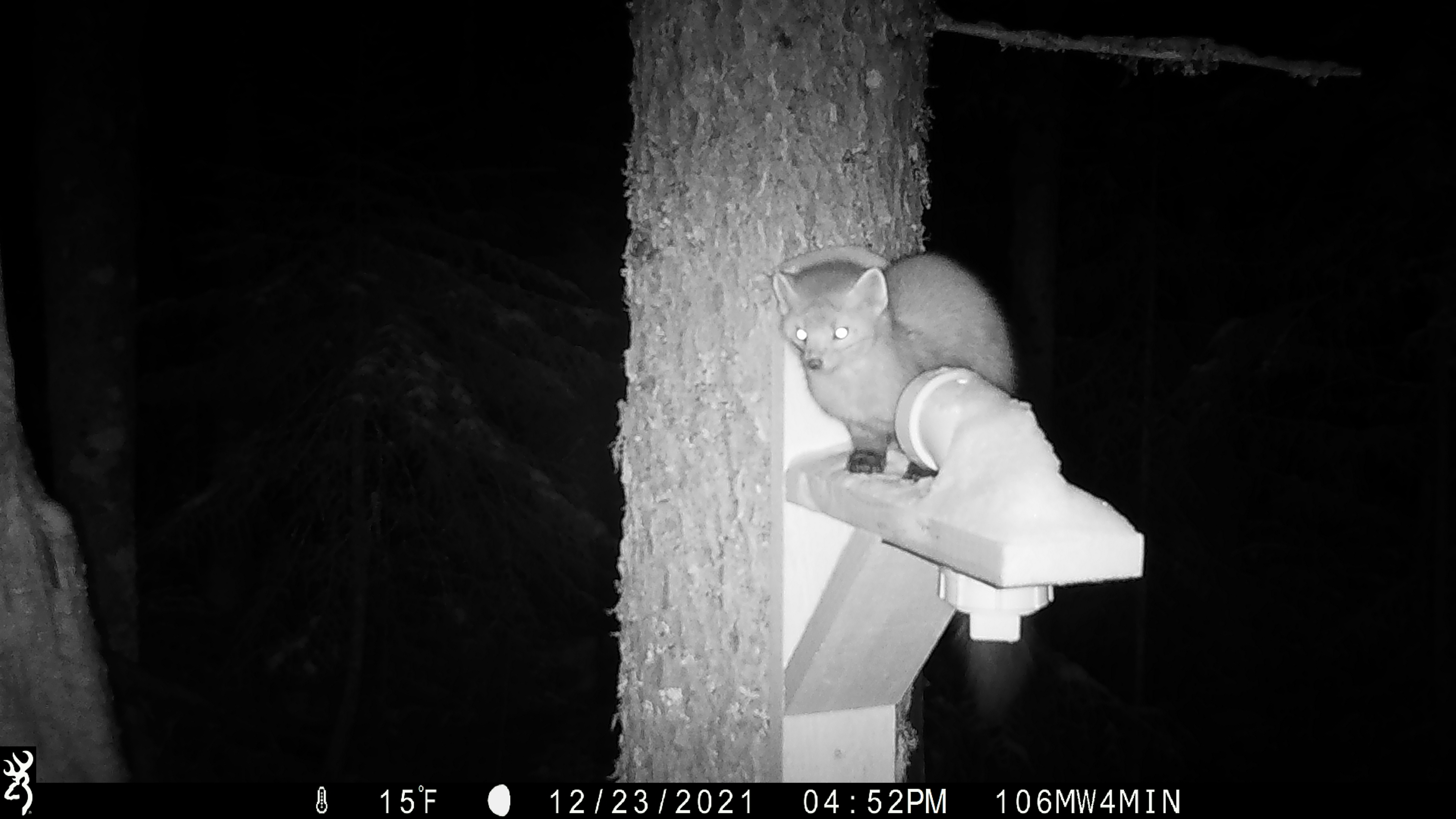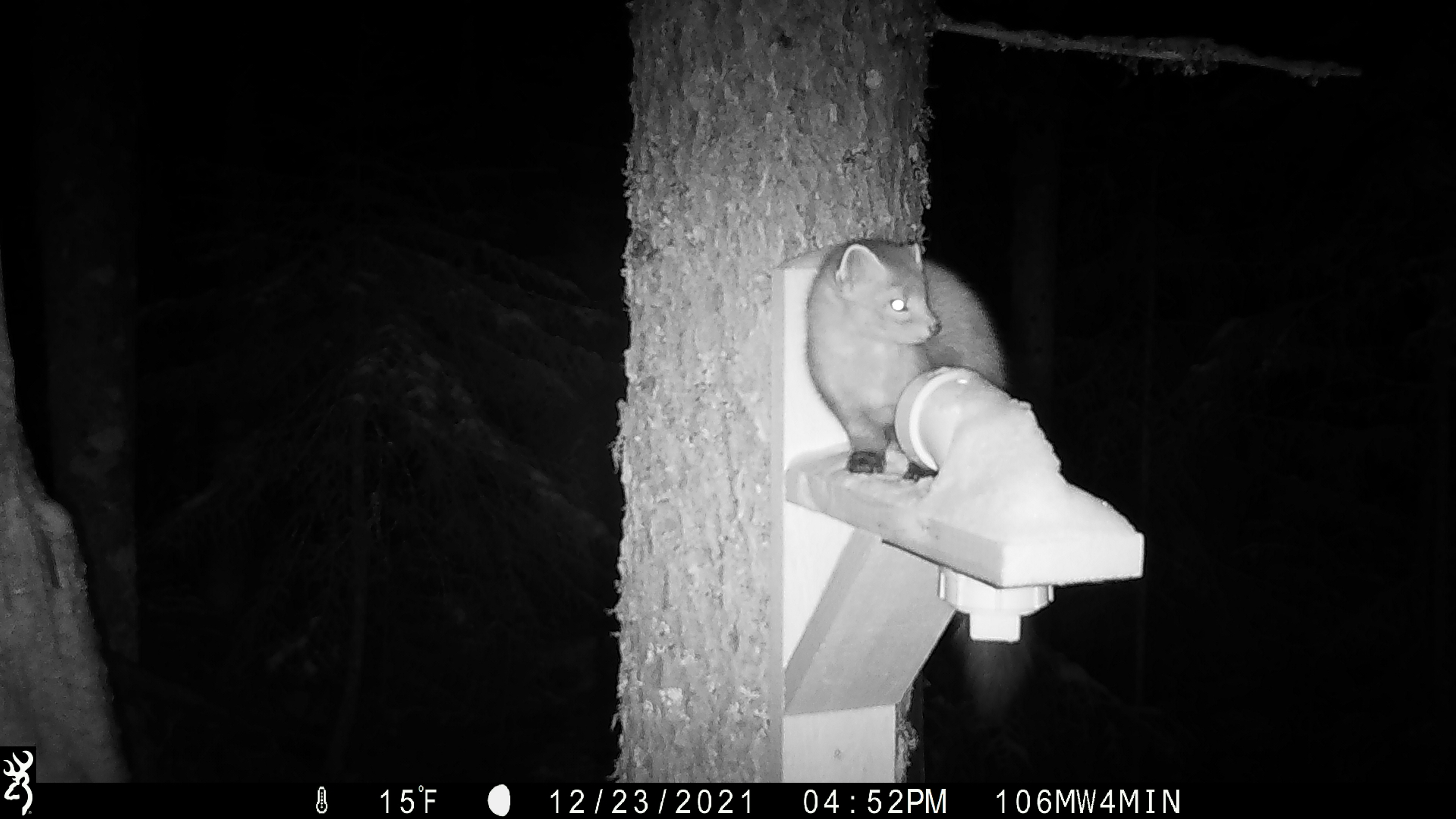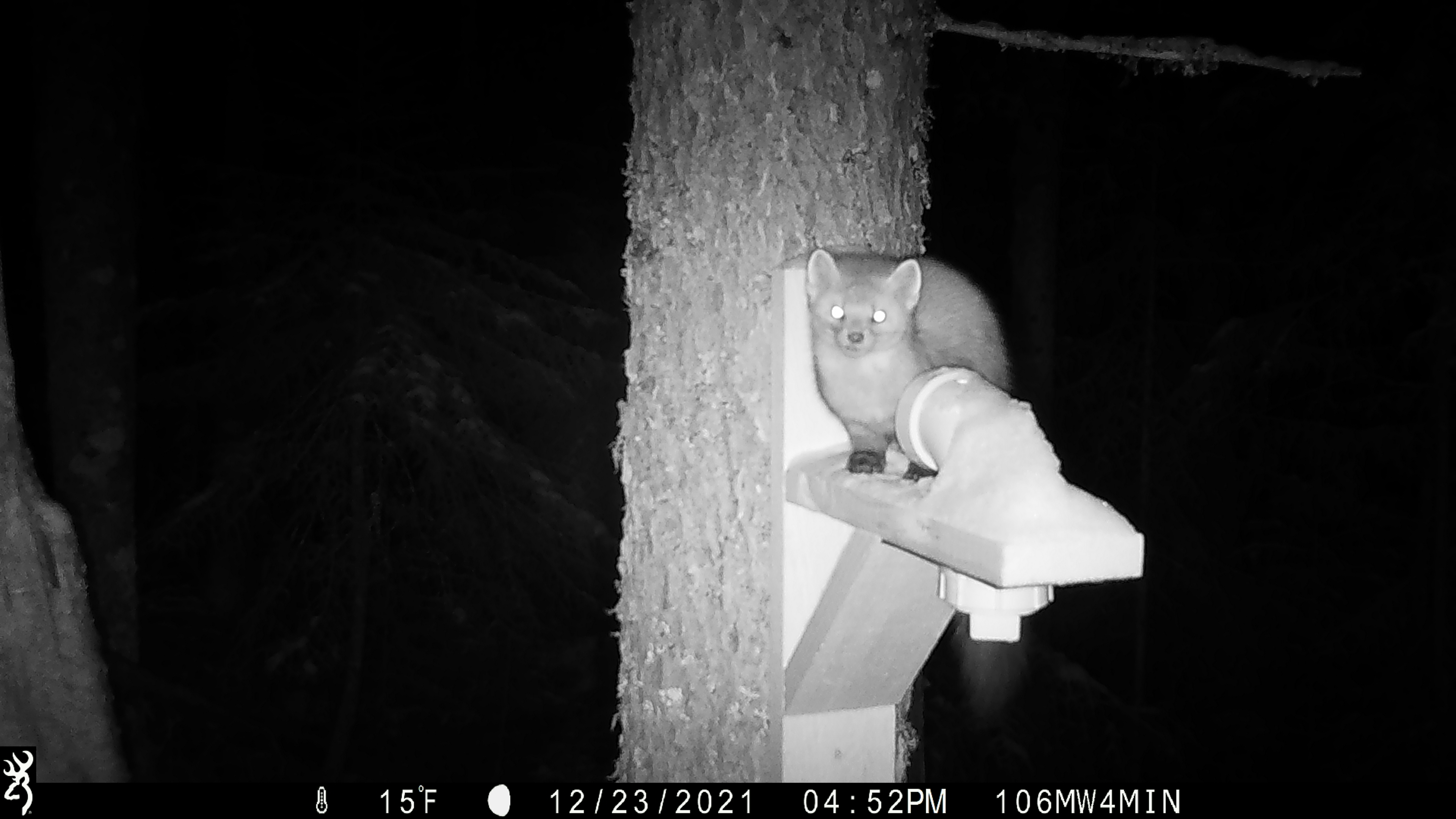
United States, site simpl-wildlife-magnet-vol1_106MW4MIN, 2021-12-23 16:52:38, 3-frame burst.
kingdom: Animalia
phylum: Chordata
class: Mammalia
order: Carnivora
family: Mustelidae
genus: Martes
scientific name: Martes americana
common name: american marten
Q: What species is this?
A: American marten (Martes americana).